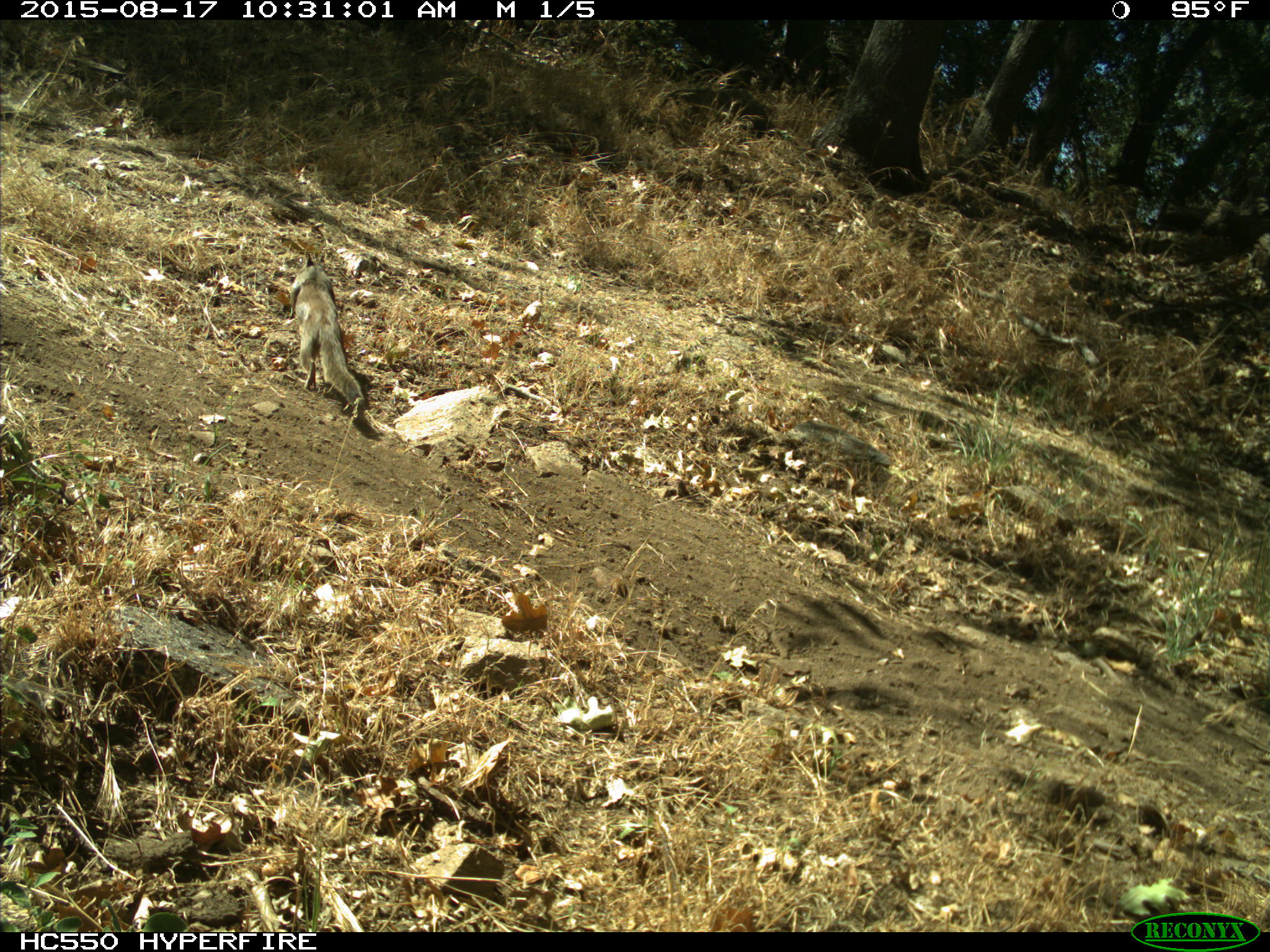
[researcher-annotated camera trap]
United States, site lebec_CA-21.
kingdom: Animalia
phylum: Chordata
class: Mammalia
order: Rodentia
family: Sciuridae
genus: Otospermophilus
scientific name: Otospermophilus beecheyi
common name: california ground squirrel